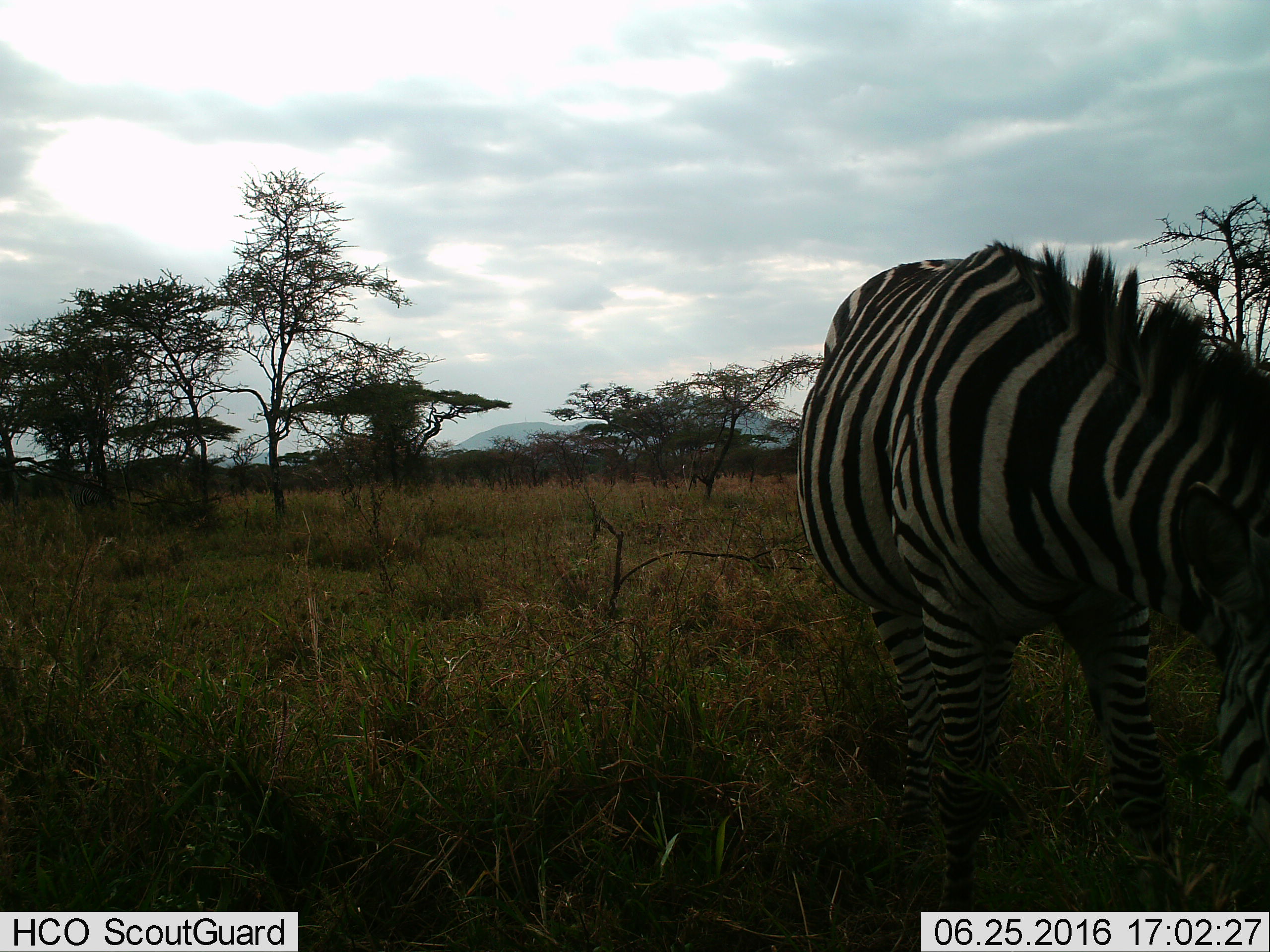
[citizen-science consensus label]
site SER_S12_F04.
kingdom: Animalia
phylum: Chordata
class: Mammalia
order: Perissodactyla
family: Equidae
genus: Equus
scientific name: Equus quagga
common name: plains zebra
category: zebraplains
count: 1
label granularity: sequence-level